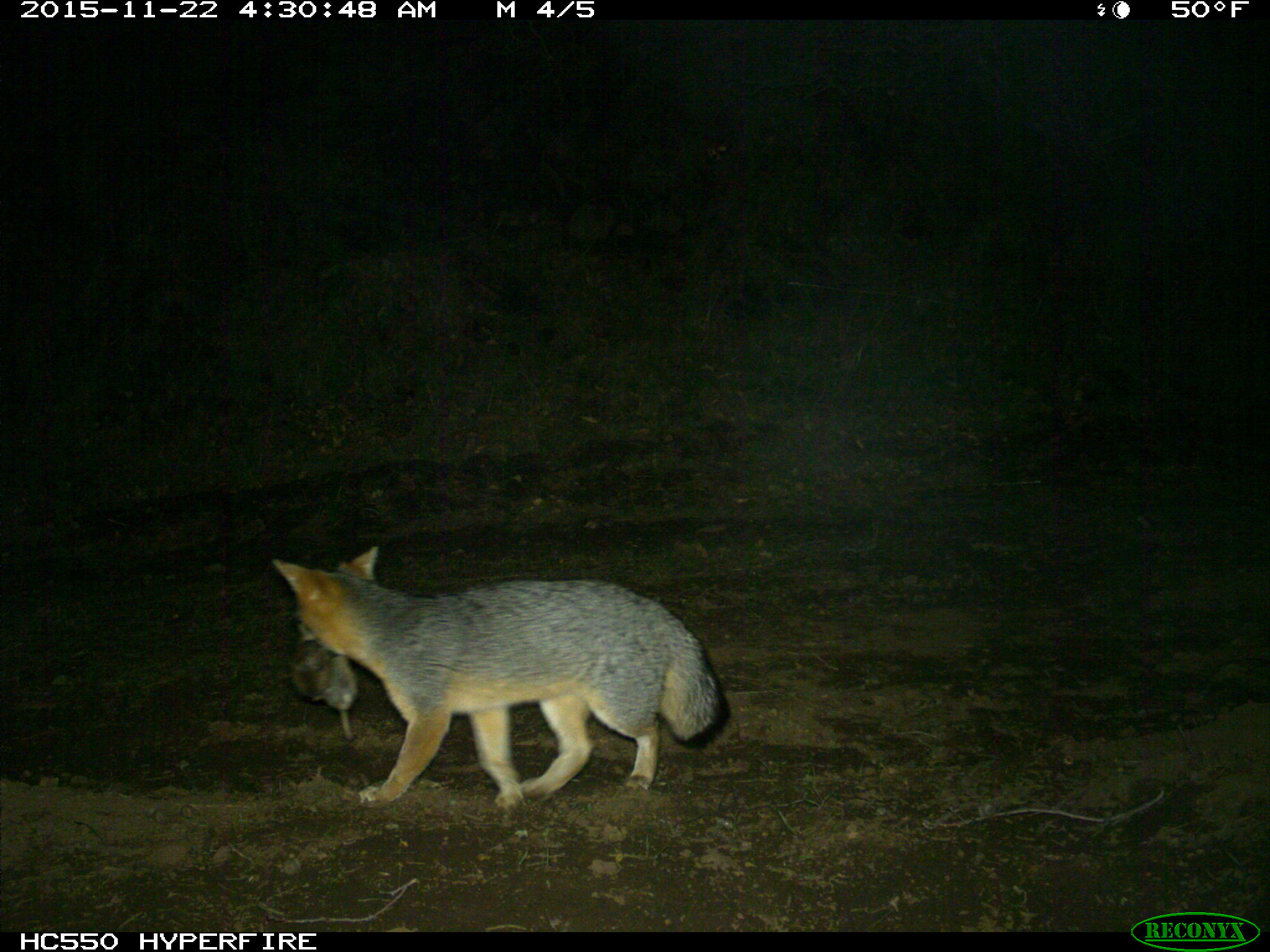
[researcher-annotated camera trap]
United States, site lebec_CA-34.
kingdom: Animalia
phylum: Chordata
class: Mammalia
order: Carnivora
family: Canidae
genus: Urocyon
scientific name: Urocyon cinereoargenteus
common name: gray fox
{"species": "Urocyon cinereoargenteus (gray fox)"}